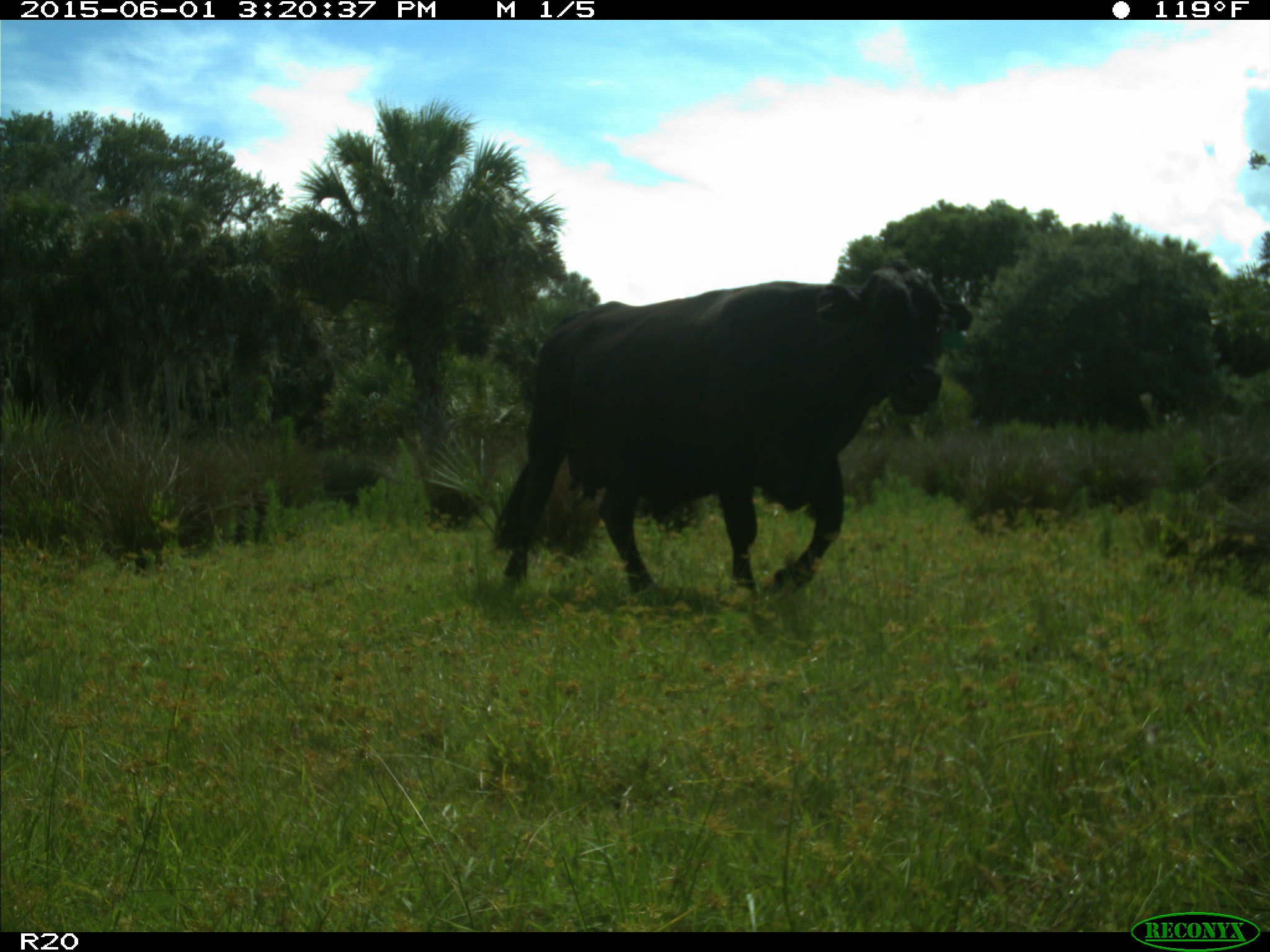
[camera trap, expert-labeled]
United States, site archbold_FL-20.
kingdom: Animalia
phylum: Chordata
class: Mammalia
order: Artiodactyla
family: Bovidae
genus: Bos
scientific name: Bos taurus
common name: domestic cow